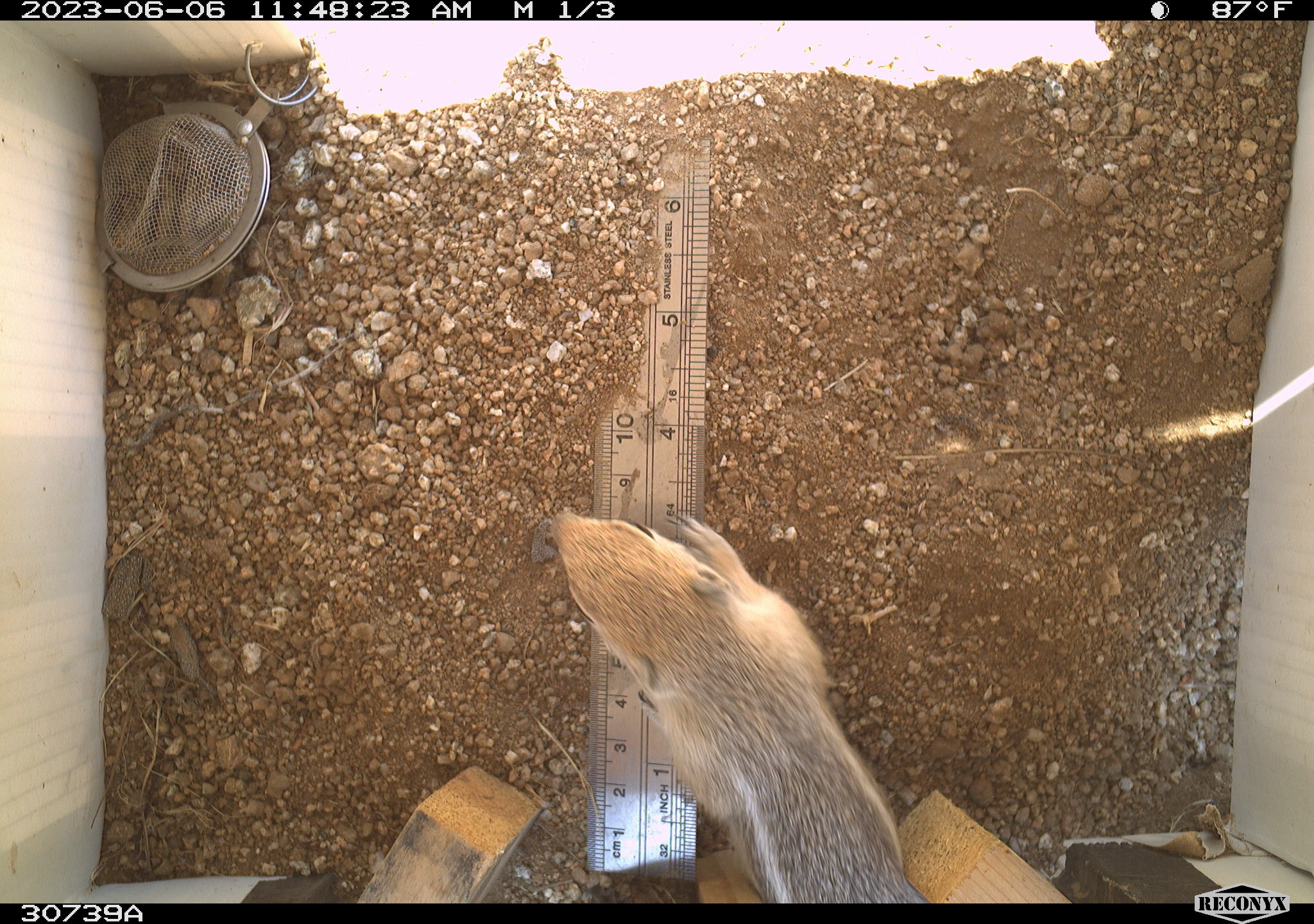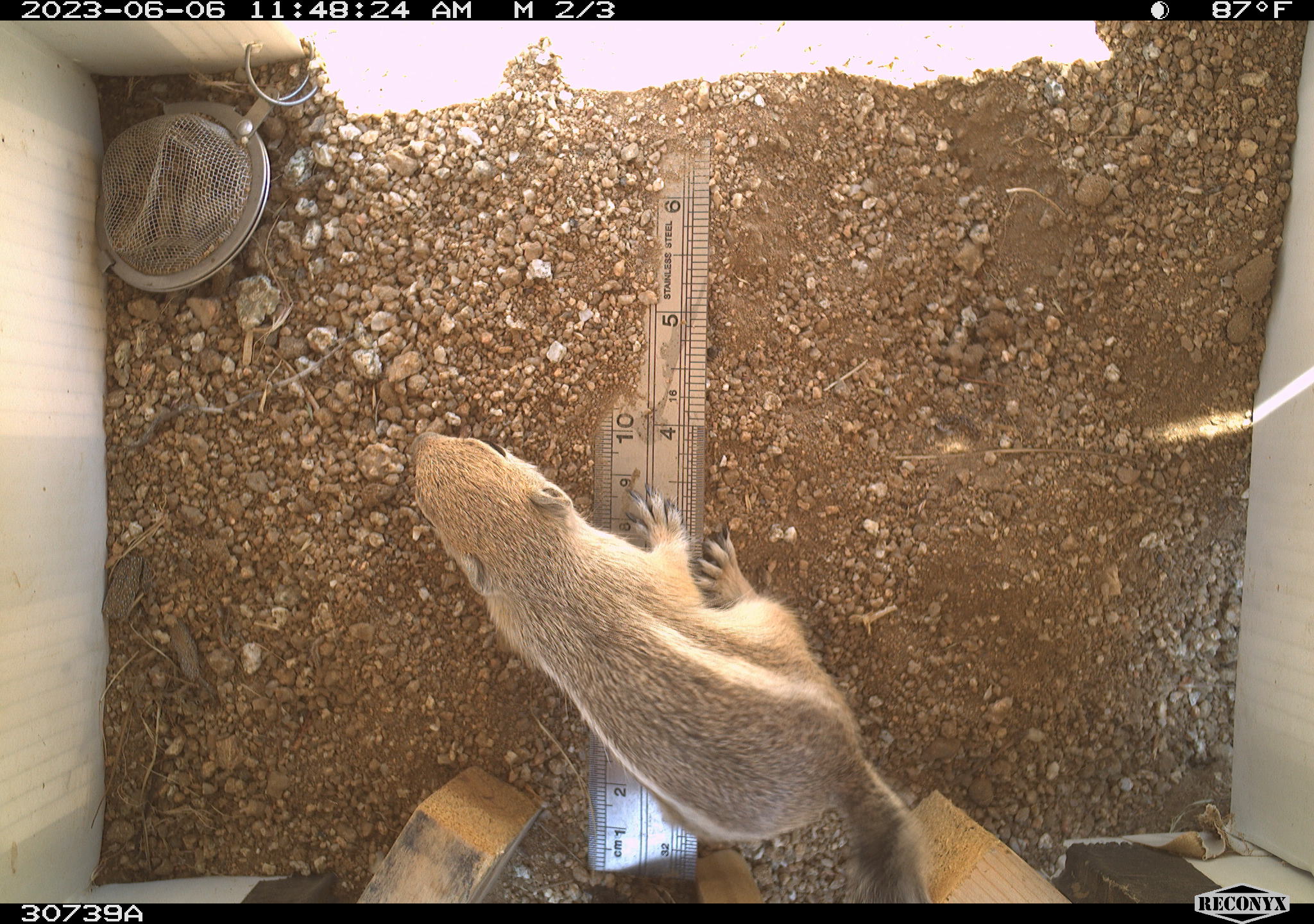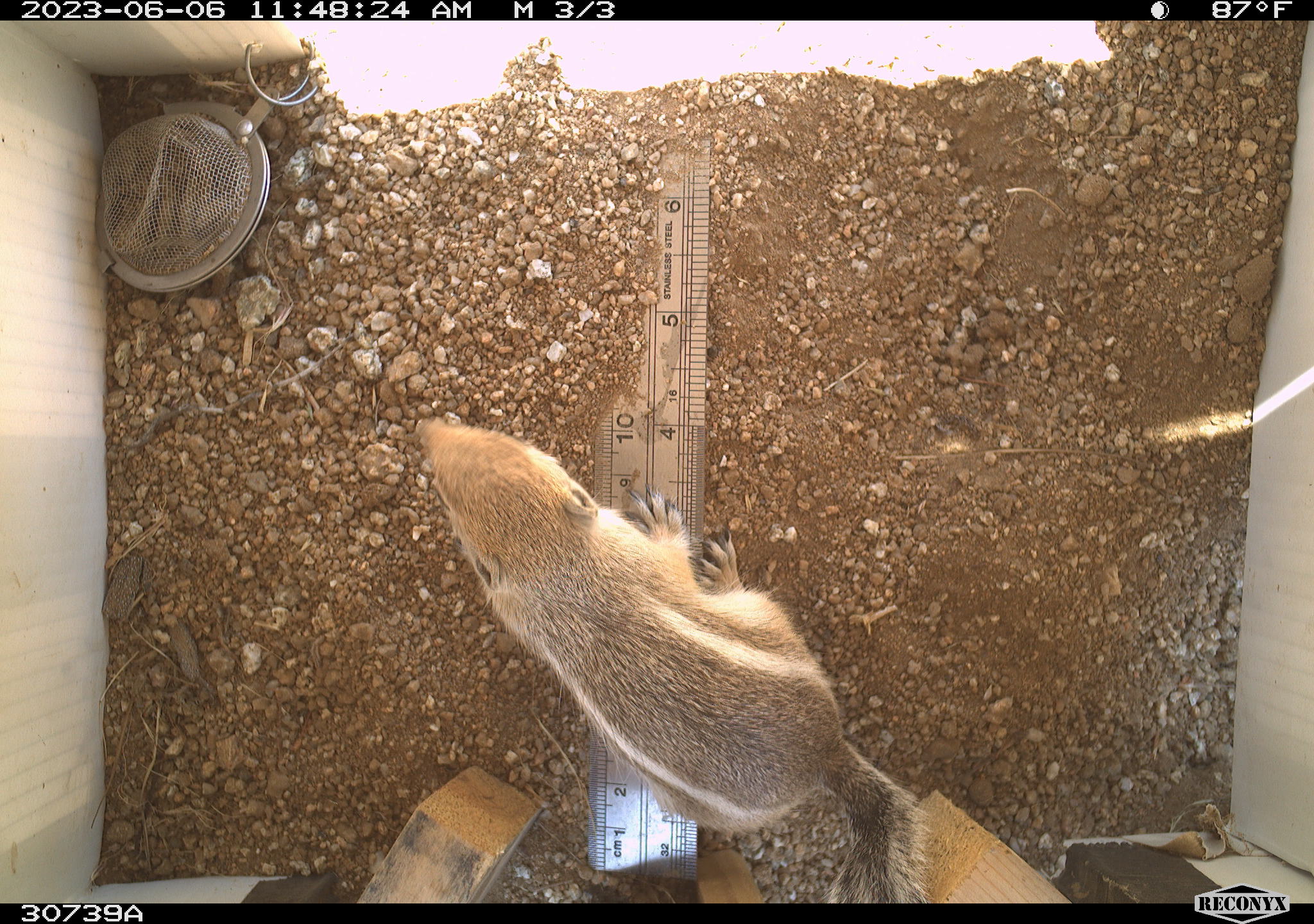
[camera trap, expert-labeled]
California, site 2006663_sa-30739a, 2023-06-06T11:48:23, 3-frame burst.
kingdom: Animalia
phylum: Chordata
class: Mammalia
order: Rodentia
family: Sciuridae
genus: Ammospermophilus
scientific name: Ammospermophilus leucurus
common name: white-tailed antelope squirrel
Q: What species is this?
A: White-tailed antelope squirrel (Ammospermophilus leucurus).